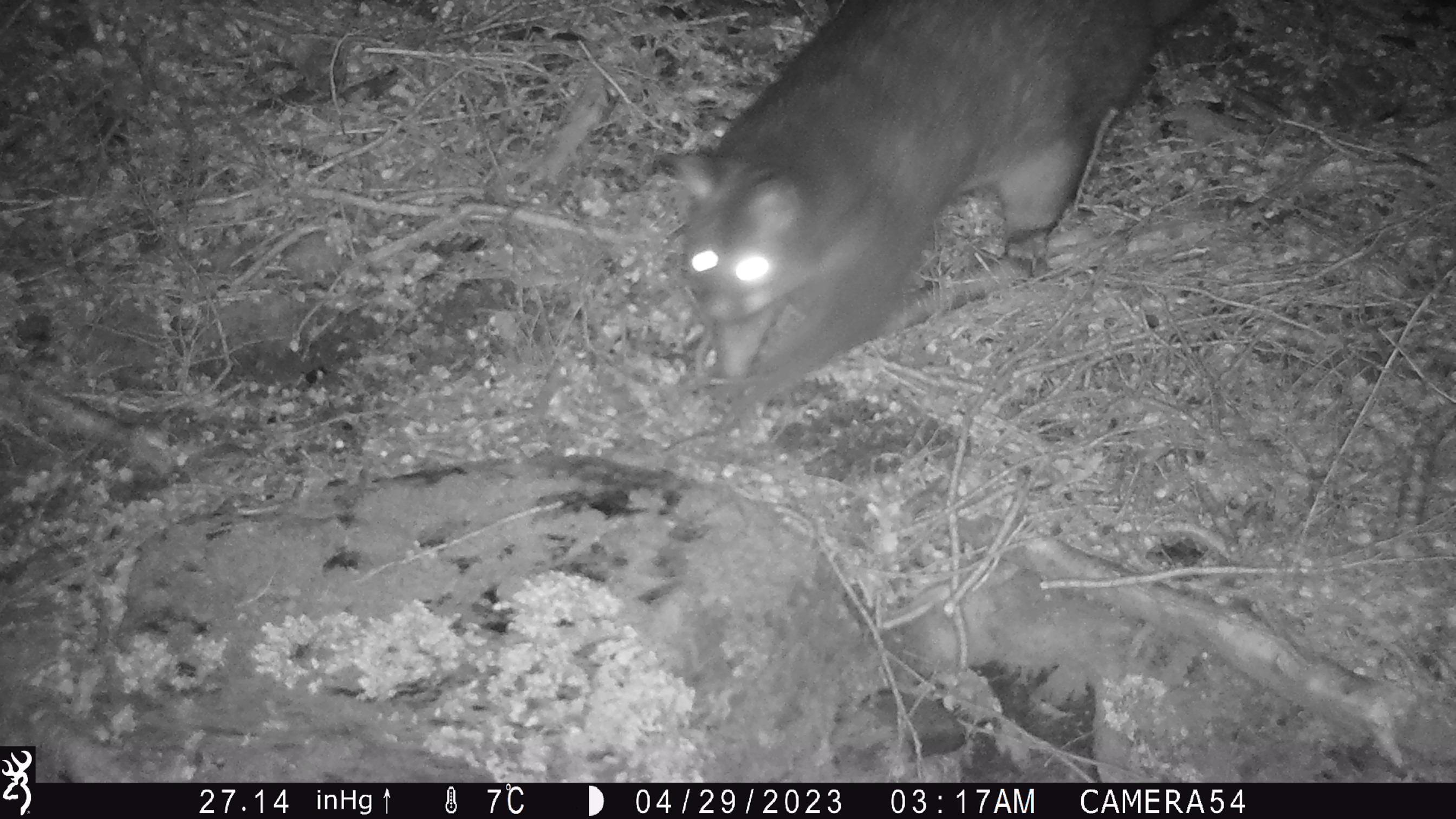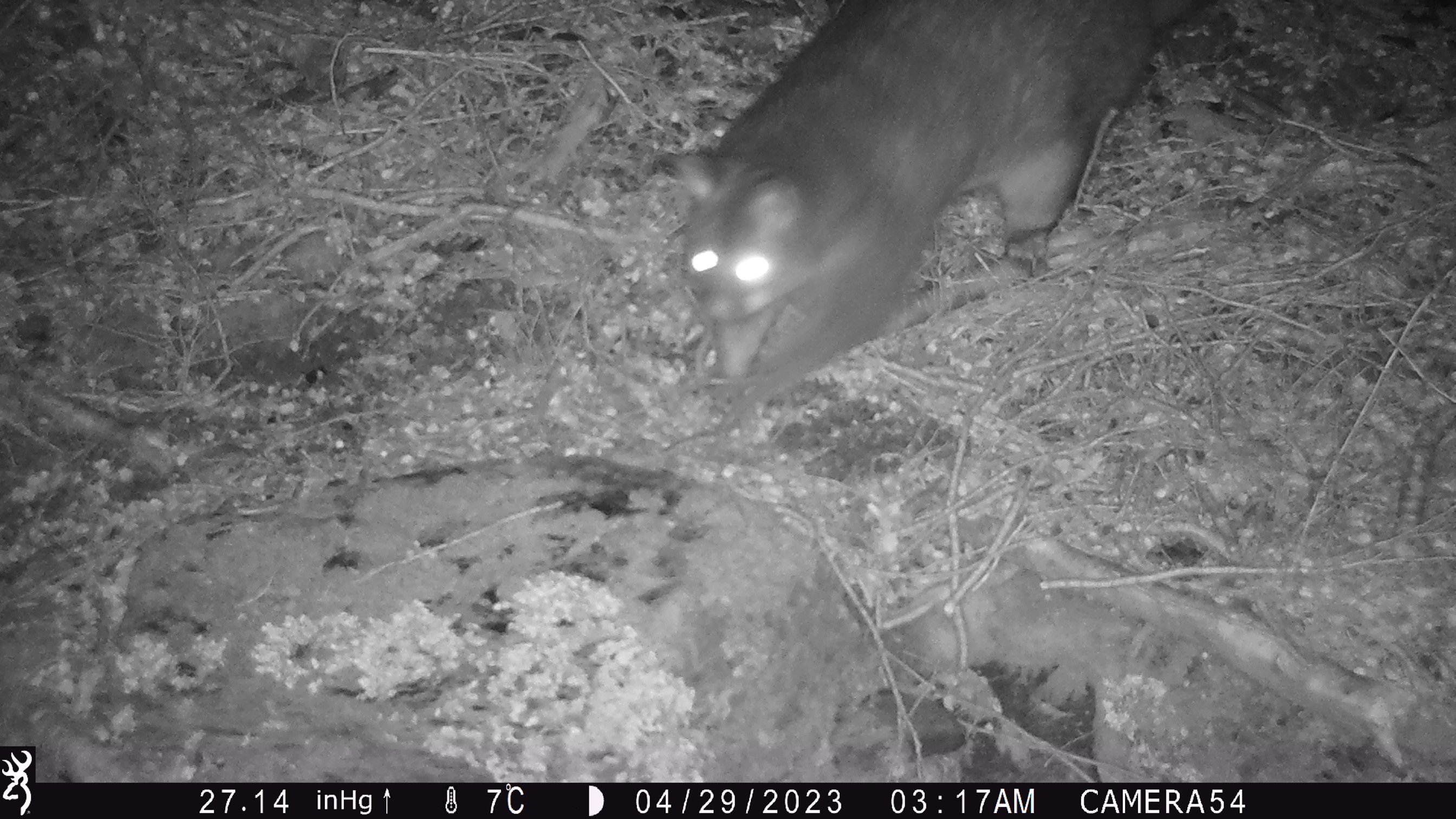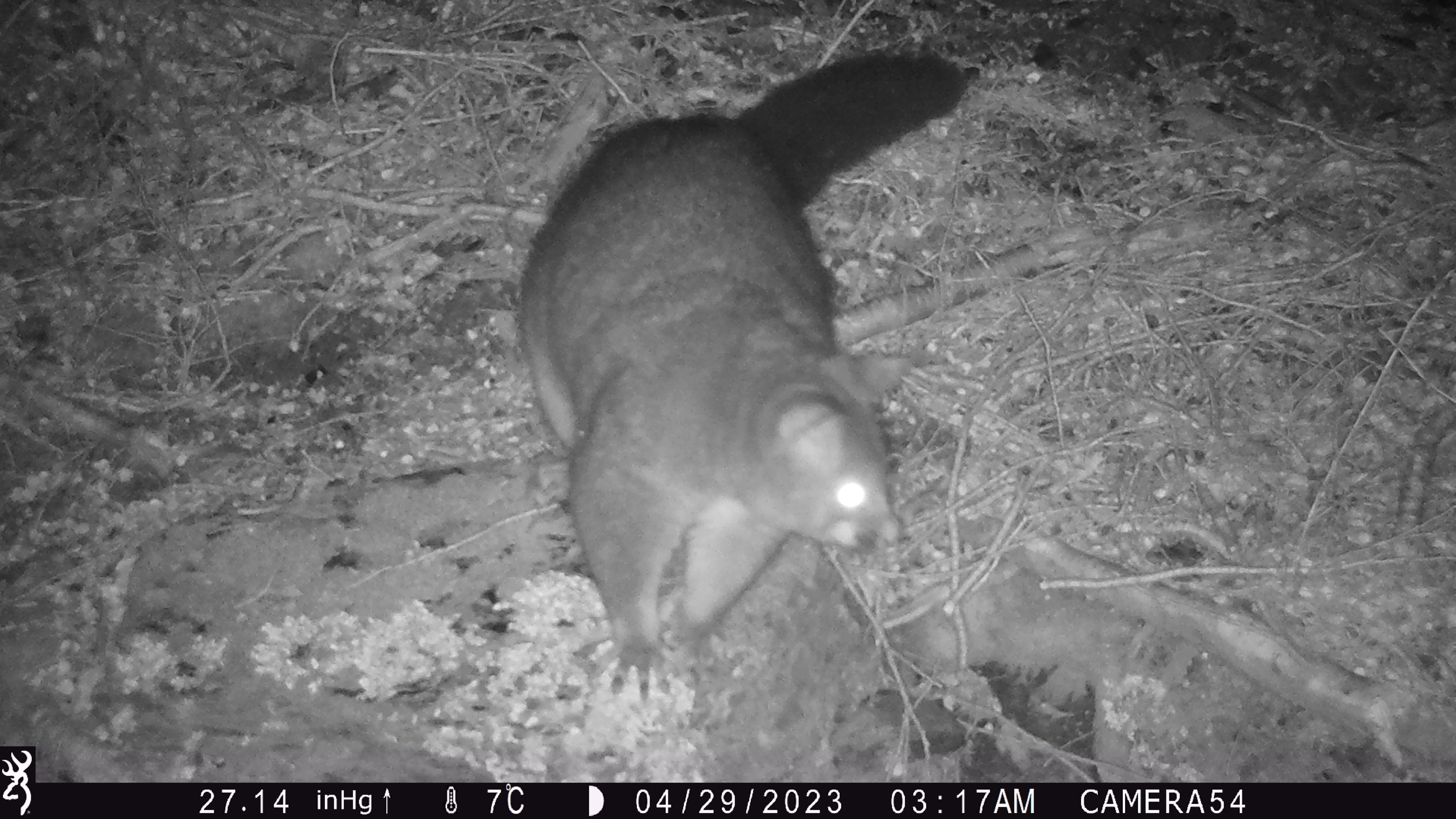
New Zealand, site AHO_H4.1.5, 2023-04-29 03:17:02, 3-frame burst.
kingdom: Animalia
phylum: Chordata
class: Mammalia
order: Diprotodontia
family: Phalangeridae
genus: Trichosurus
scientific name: Trichosurus vulpecula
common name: common brushtail possum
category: possum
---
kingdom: Animalia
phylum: Chordata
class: Mammalia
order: Carnivora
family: Mustelidae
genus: Mustela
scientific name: Mustela erminea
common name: stoat